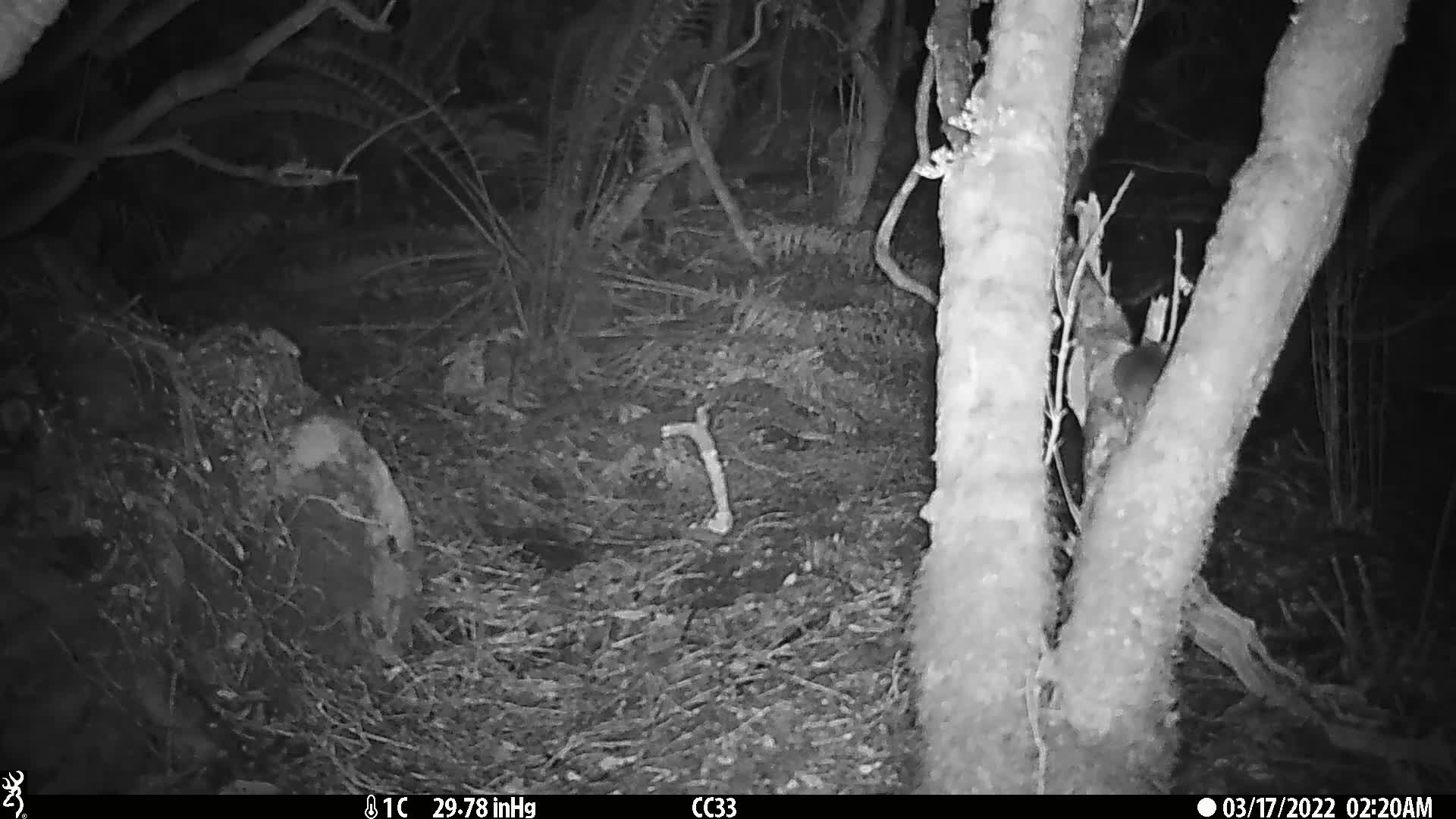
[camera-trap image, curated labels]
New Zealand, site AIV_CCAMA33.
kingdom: Animalia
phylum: Chordata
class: Mammalia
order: Rodentia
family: Muridae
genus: Mus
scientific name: Mus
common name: mouse